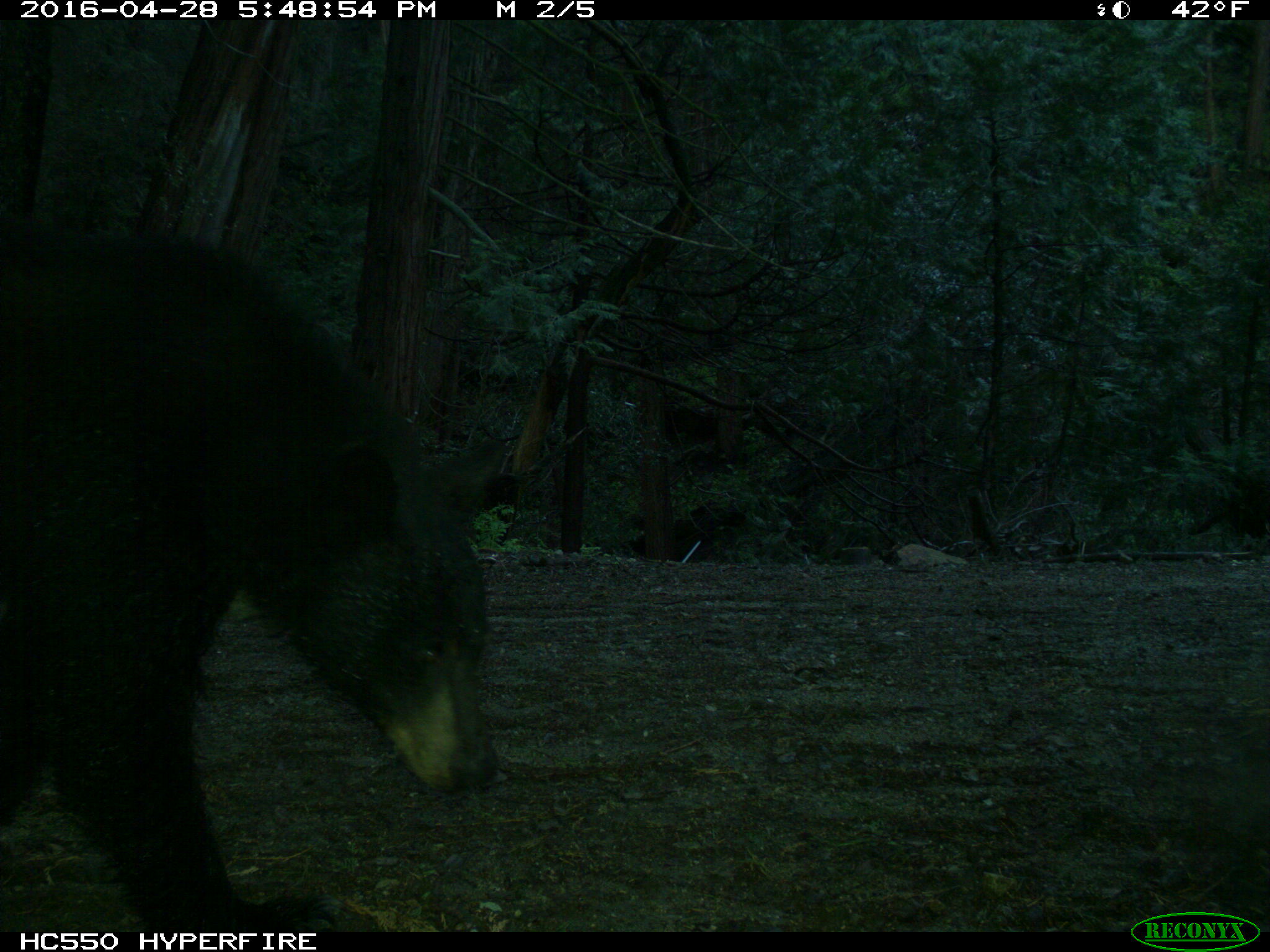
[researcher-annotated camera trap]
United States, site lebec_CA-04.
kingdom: Animalia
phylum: Chordata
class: Mammalia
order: Carnivora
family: Ursidae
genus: Ursus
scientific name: Ursus americanus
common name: american black bear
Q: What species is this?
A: Ursus americanus (american black bear).